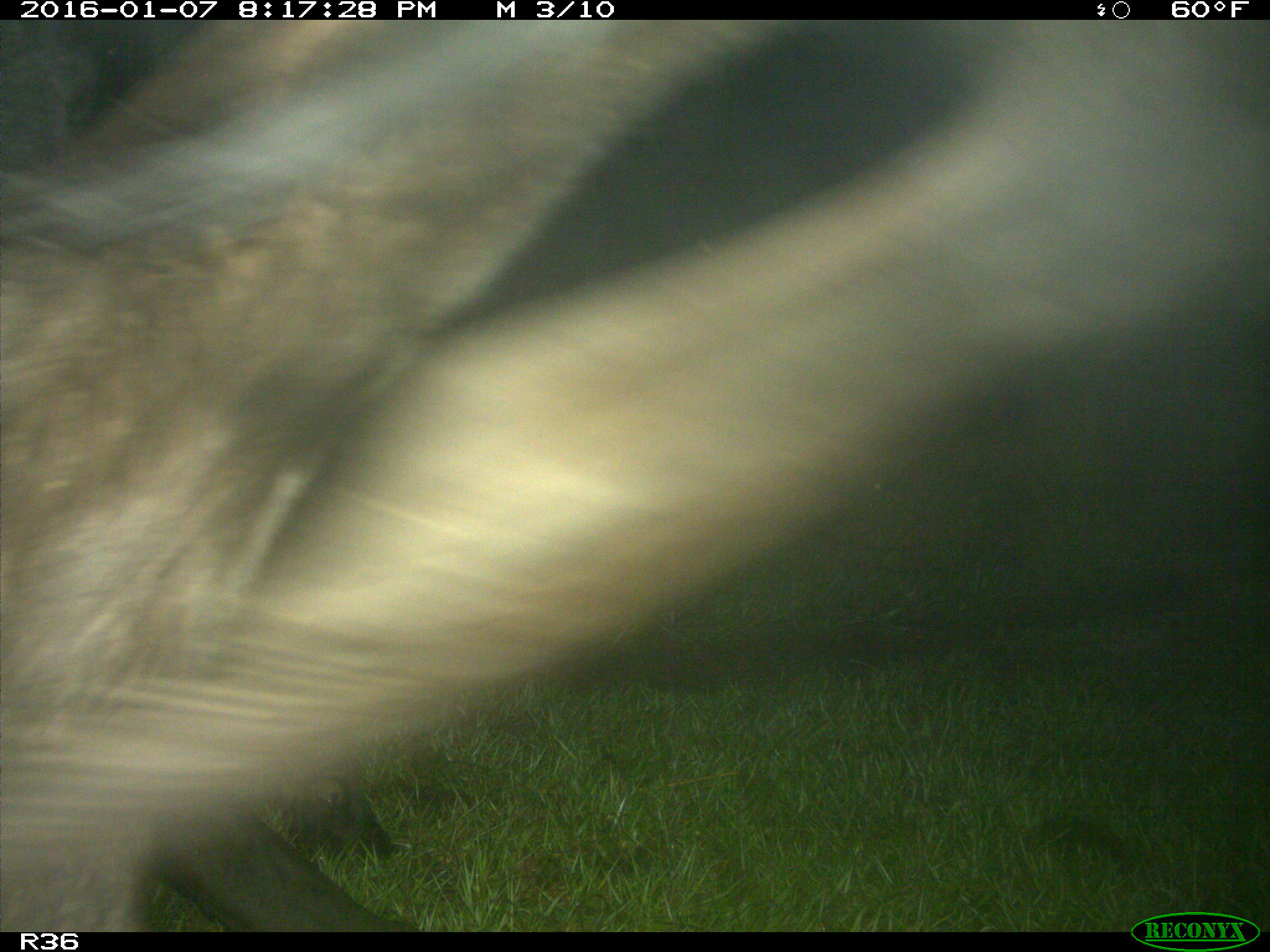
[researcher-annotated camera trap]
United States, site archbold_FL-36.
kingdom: Animalia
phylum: Chordata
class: Mammalia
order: Artiodactyla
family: Bovidae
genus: Bos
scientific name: Bos taurus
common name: domestic cow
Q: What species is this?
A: Bos taurus (domestic cow).